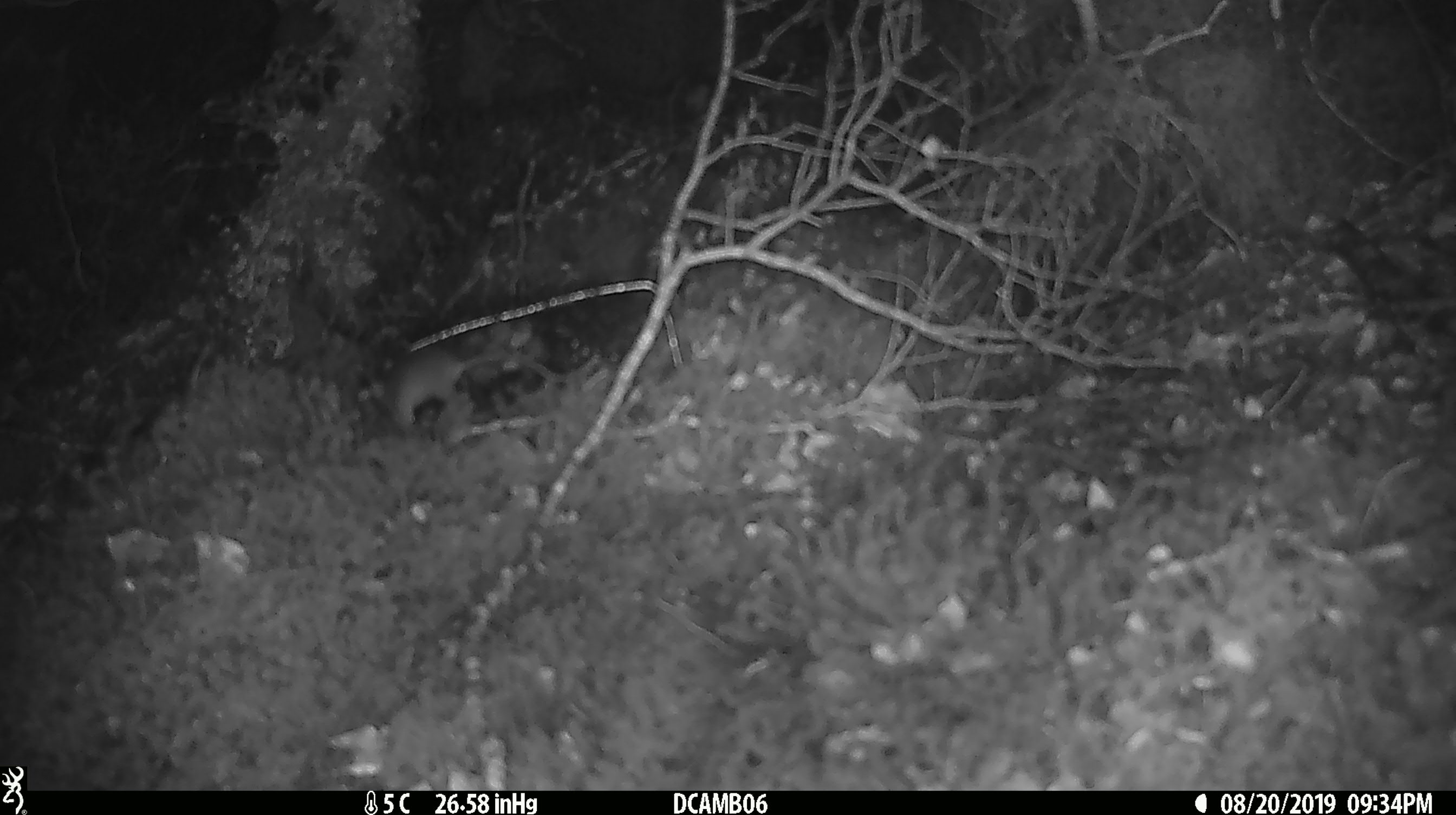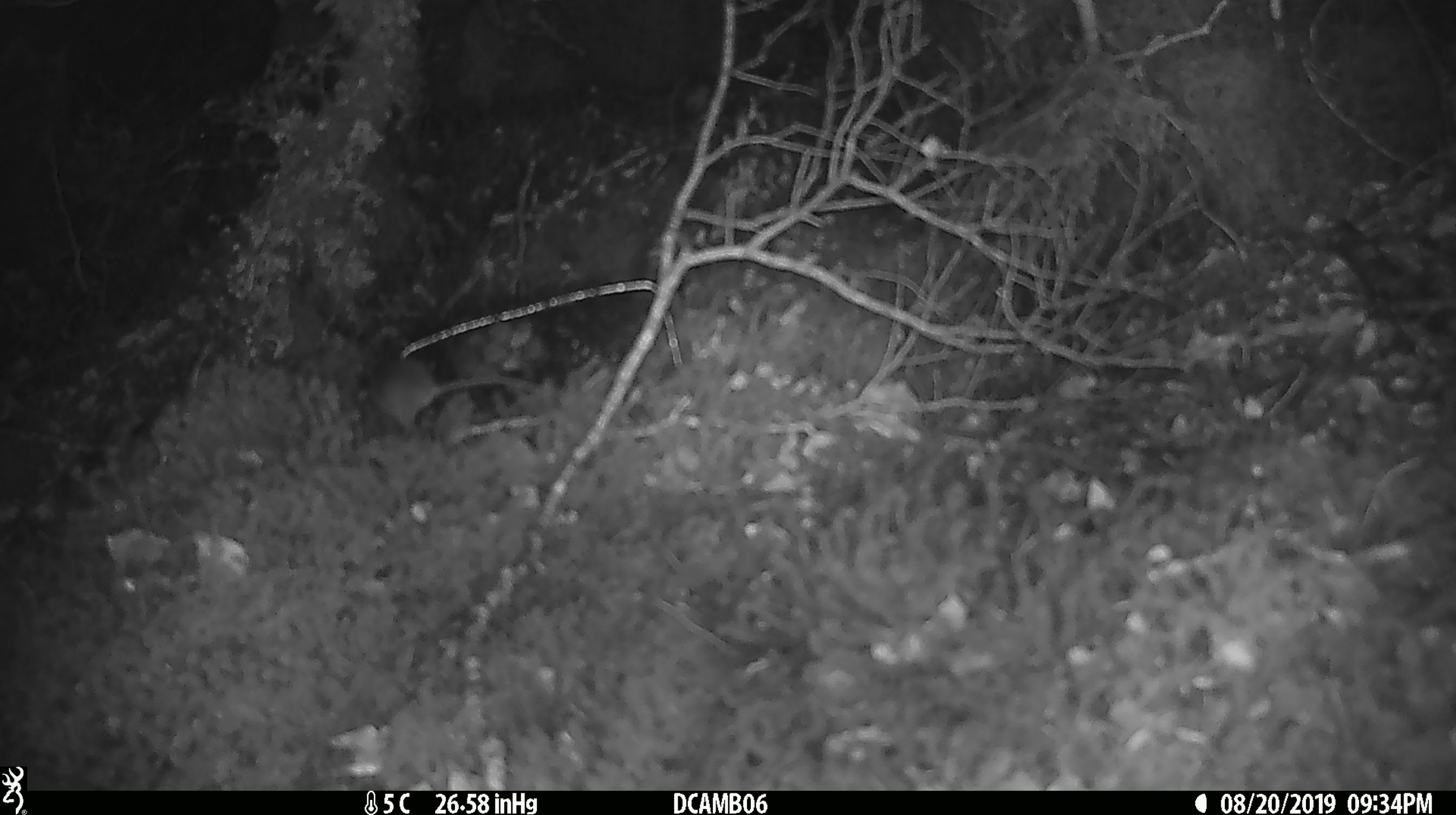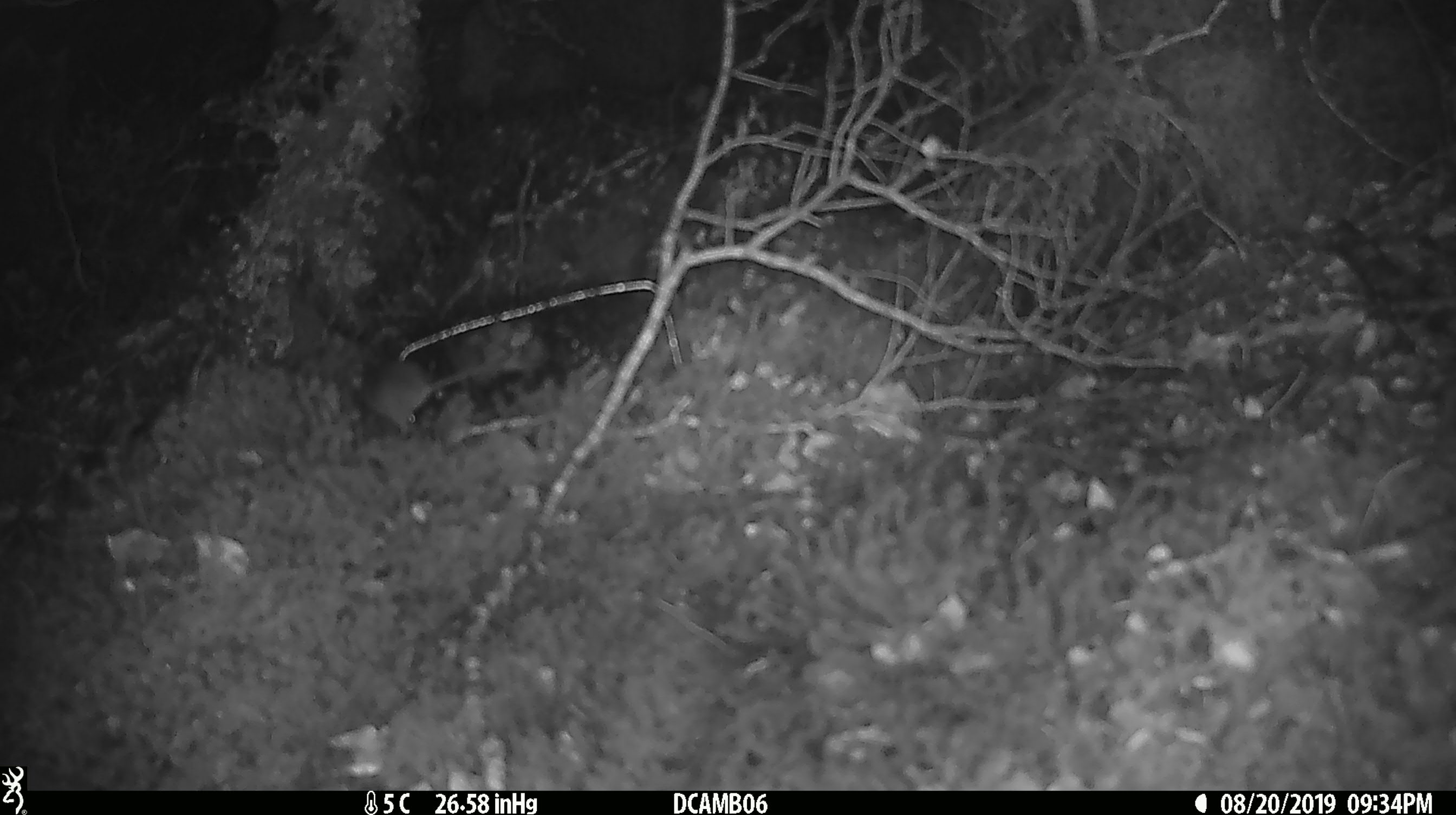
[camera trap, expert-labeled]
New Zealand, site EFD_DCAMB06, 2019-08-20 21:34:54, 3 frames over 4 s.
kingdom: Animalia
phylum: Chordata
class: Mammalia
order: Rodentia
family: Muridae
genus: Mus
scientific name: Mus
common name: mouse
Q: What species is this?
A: Mouse (Mus).